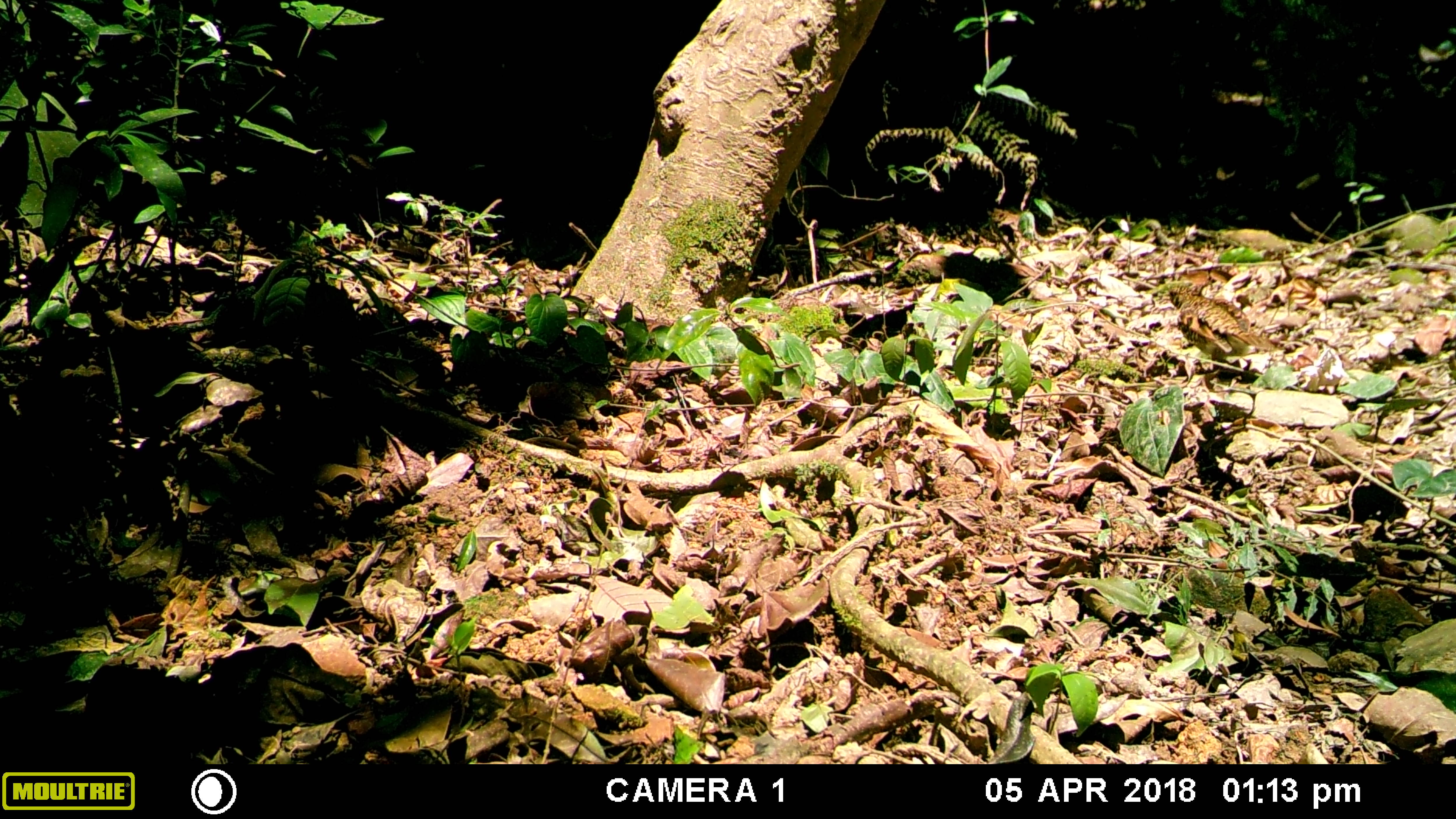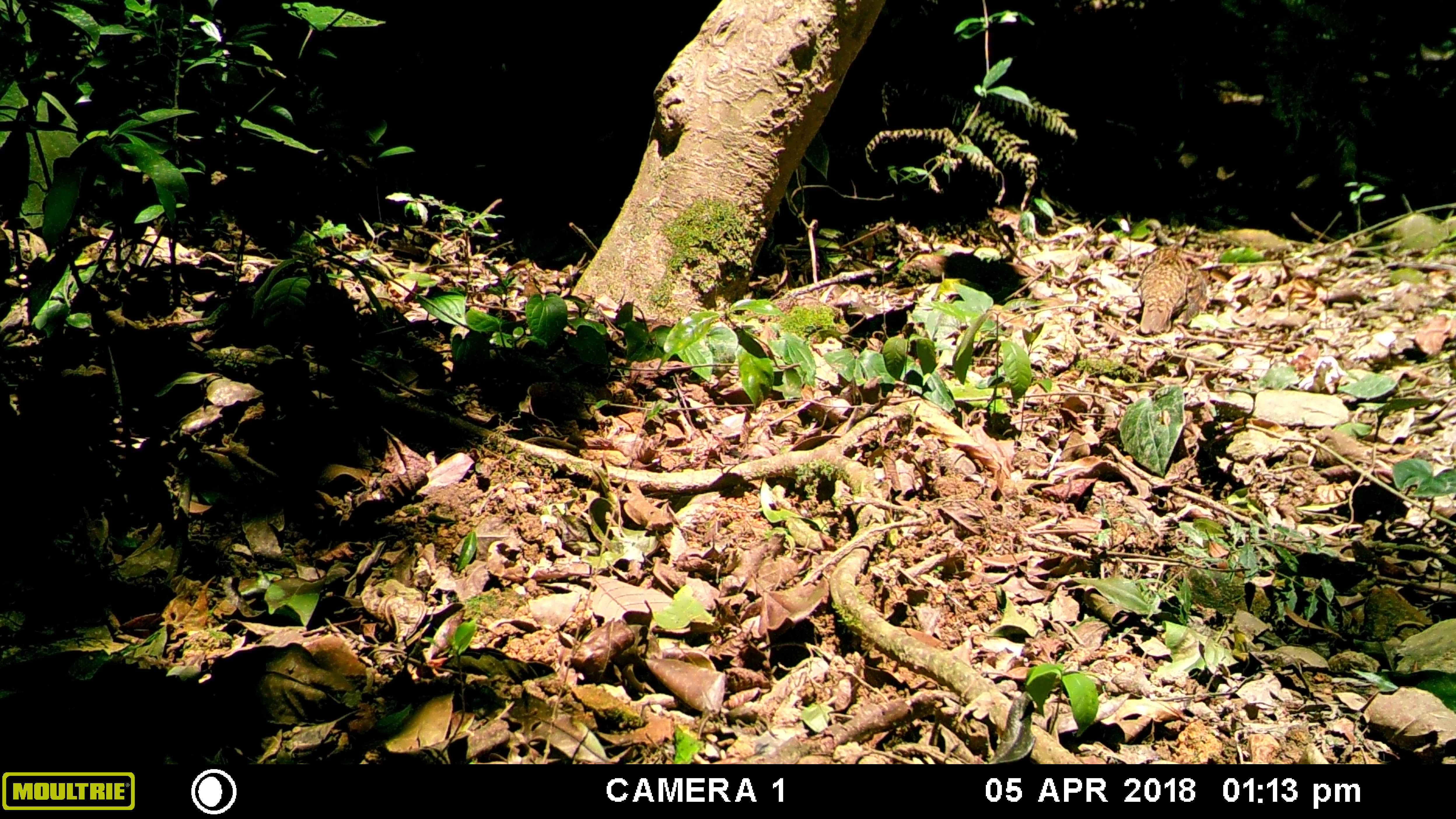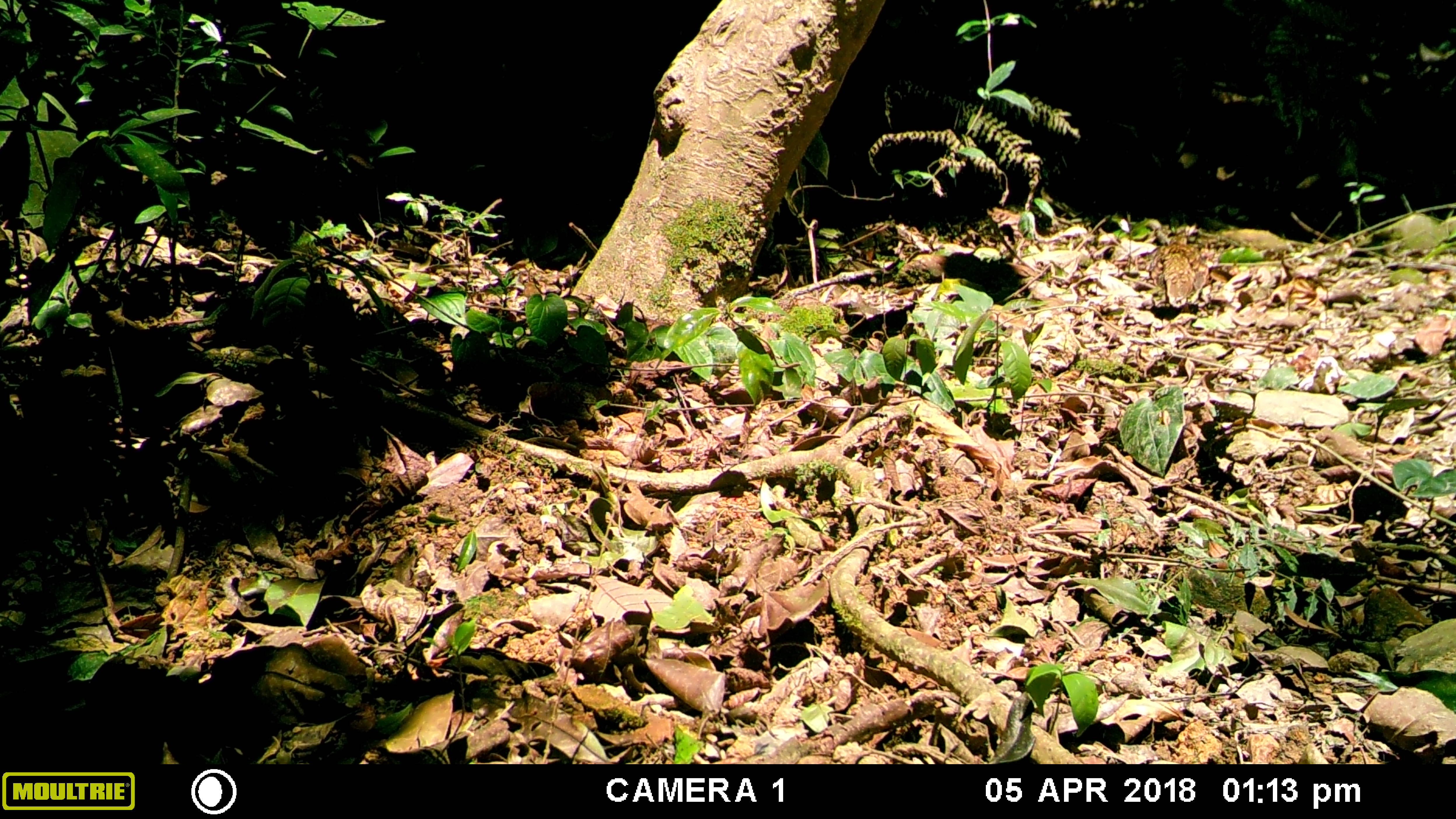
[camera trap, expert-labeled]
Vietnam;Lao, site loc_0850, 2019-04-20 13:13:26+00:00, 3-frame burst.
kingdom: Animalia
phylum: Chordata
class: Aves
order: Passeriformes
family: Turdidae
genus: Zoothera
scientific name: Zoothera dauma dauma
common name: scaly thrush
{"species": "scaly thrush (Zoothera dauma dauma)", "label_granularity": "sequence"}